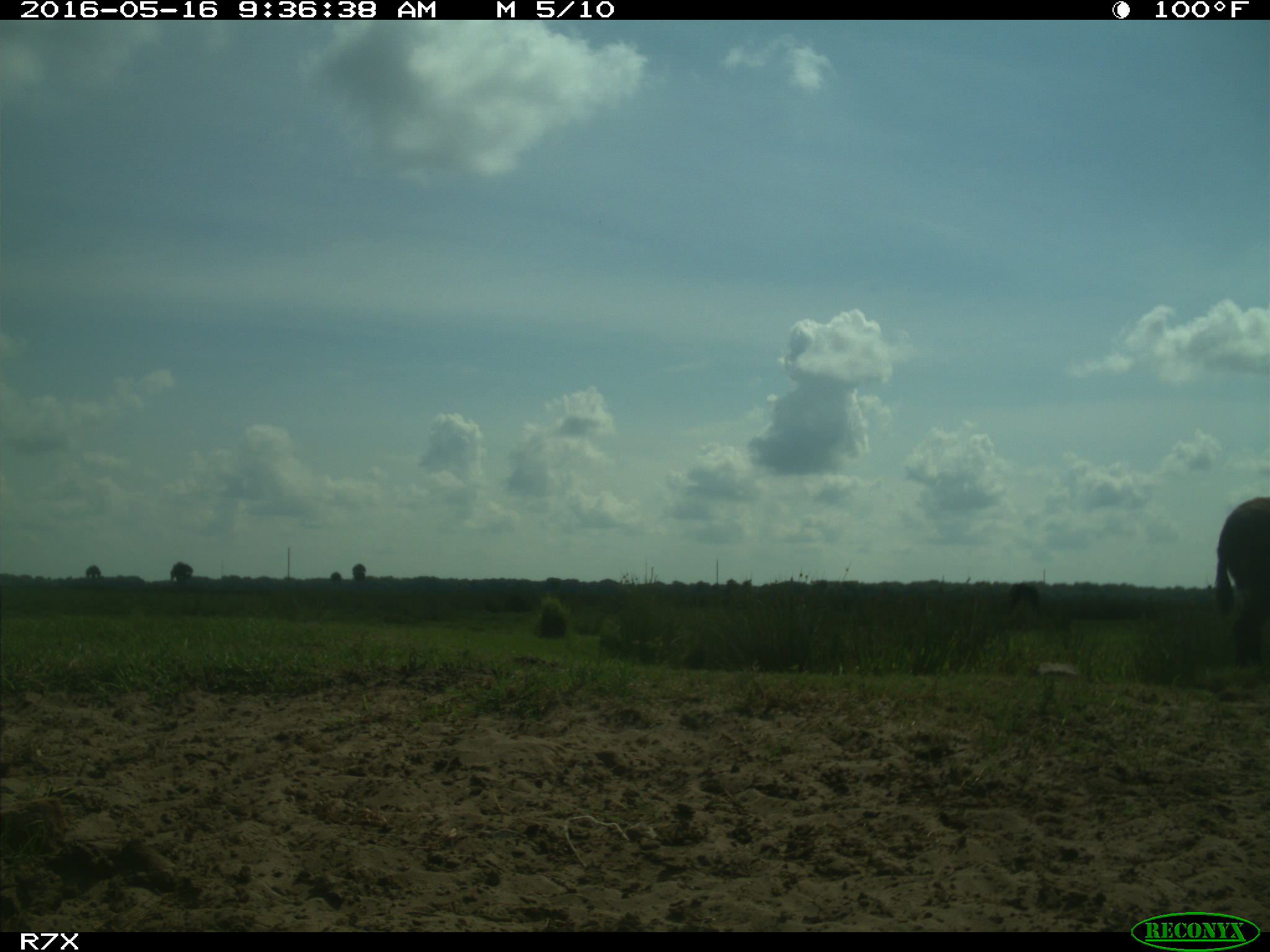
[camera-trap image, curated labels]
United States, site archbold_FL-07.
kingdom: Animalia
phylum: Chordata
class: Mammalia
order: Artiodactyla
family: Bovidae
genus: Bos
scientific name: Bos taurus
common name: domestic cow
Bos taurus (domestic cow).